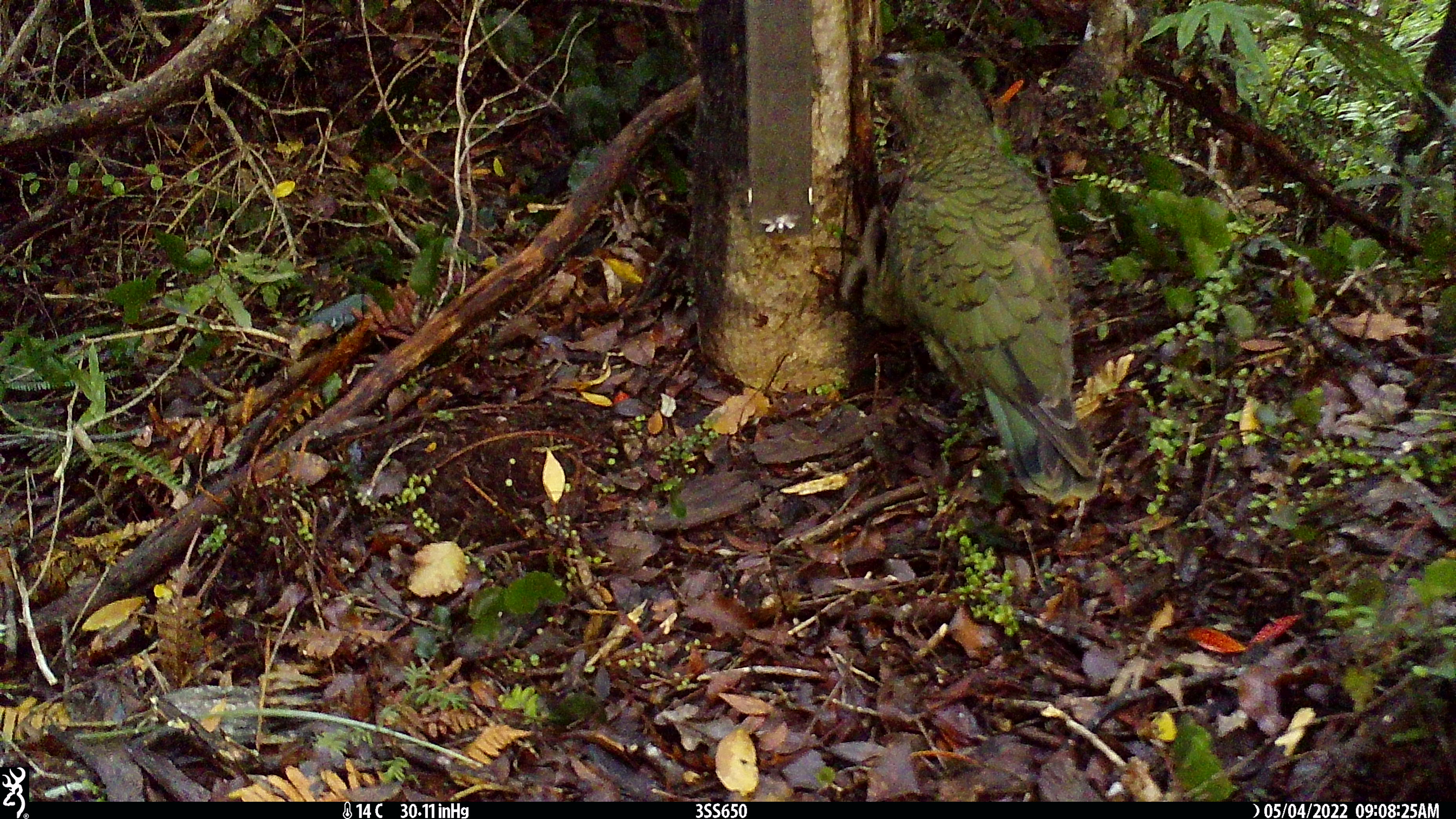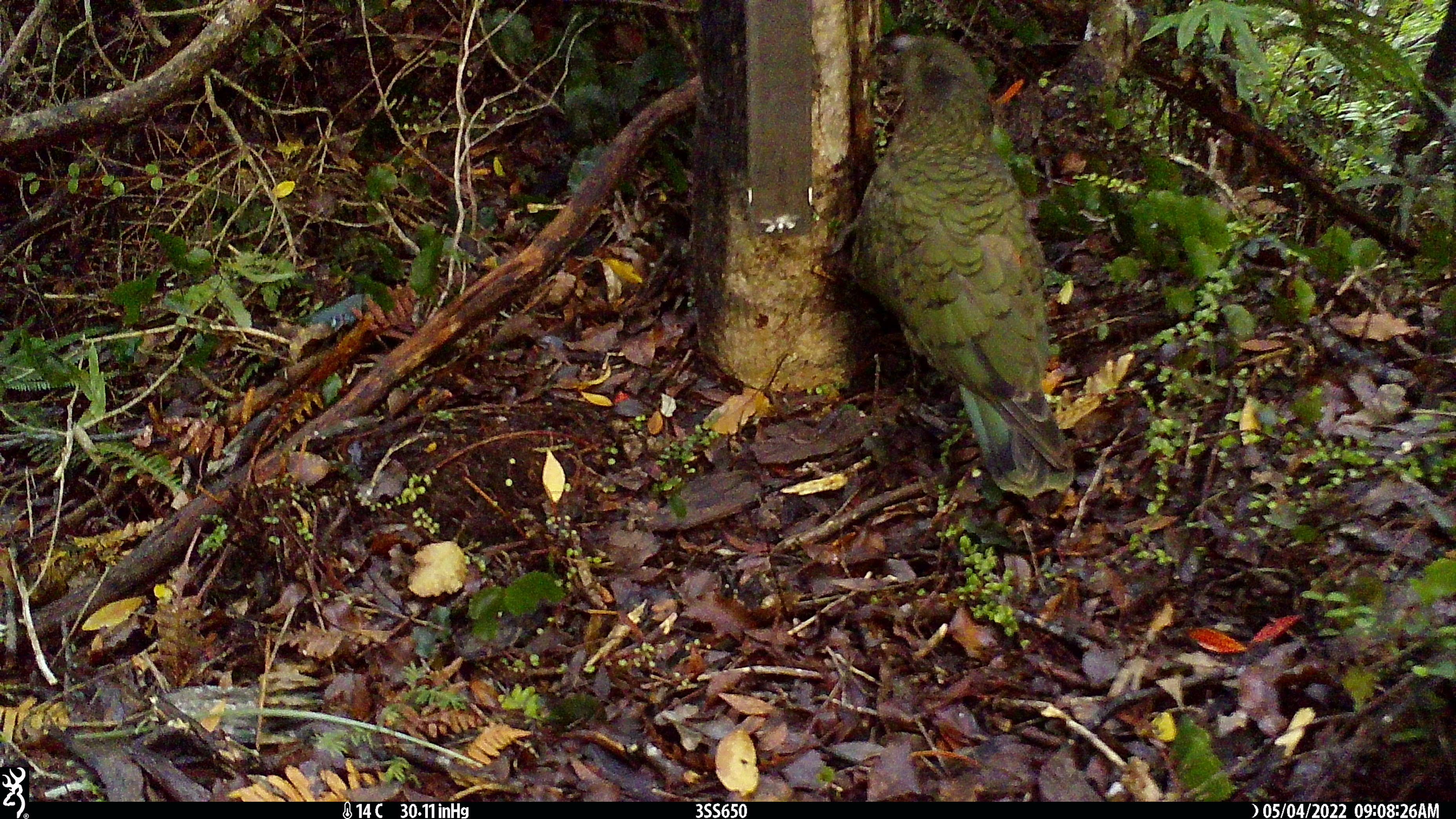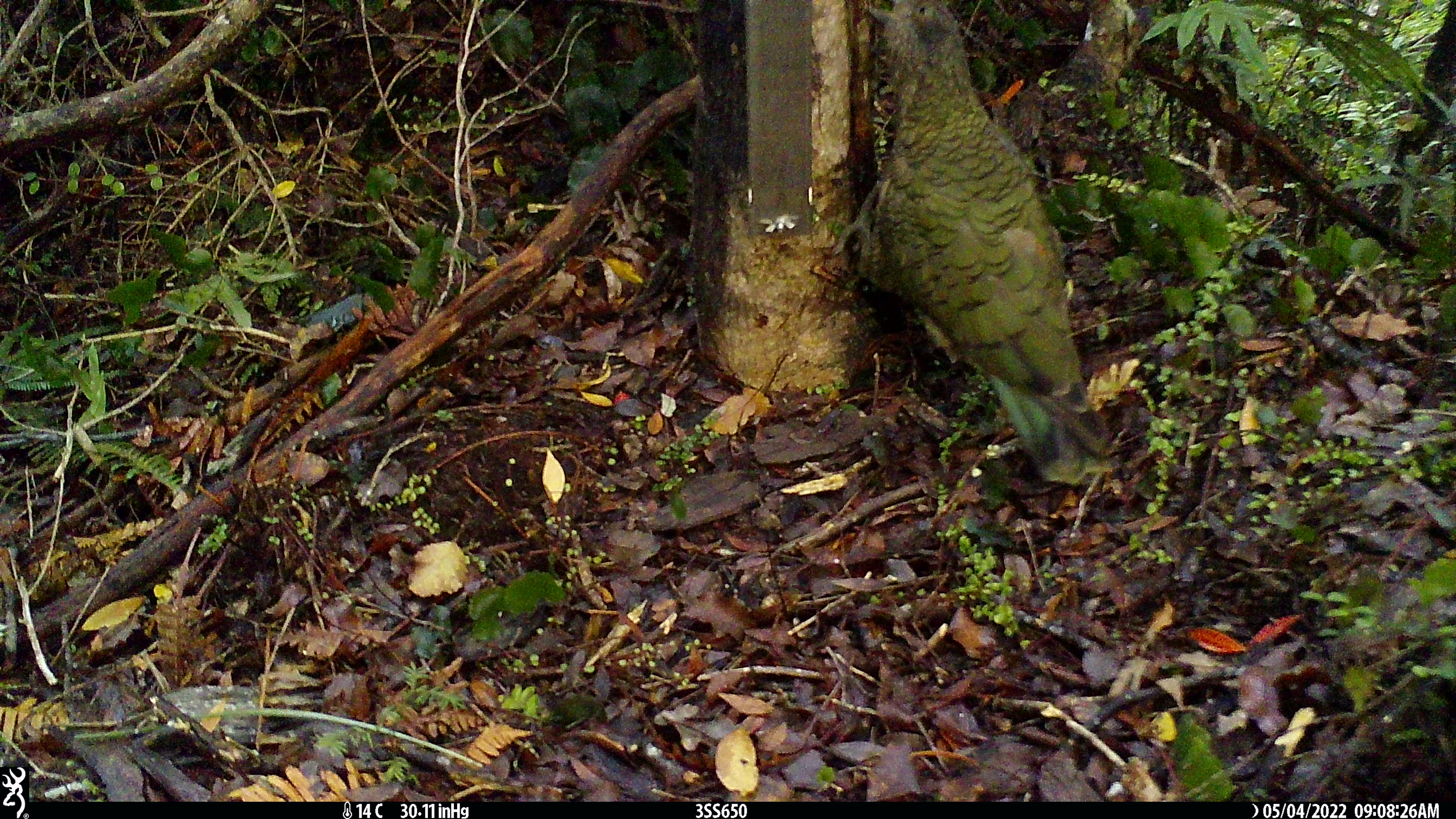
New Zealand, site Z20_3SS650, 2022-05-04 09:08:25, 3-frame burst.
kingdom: Animalia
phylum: Chordata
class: Aves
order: Psittaciformes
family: Strigopidae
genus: Nestor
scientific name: Nestor notabilis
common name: kea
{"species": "kea (Nestor notabilis)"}